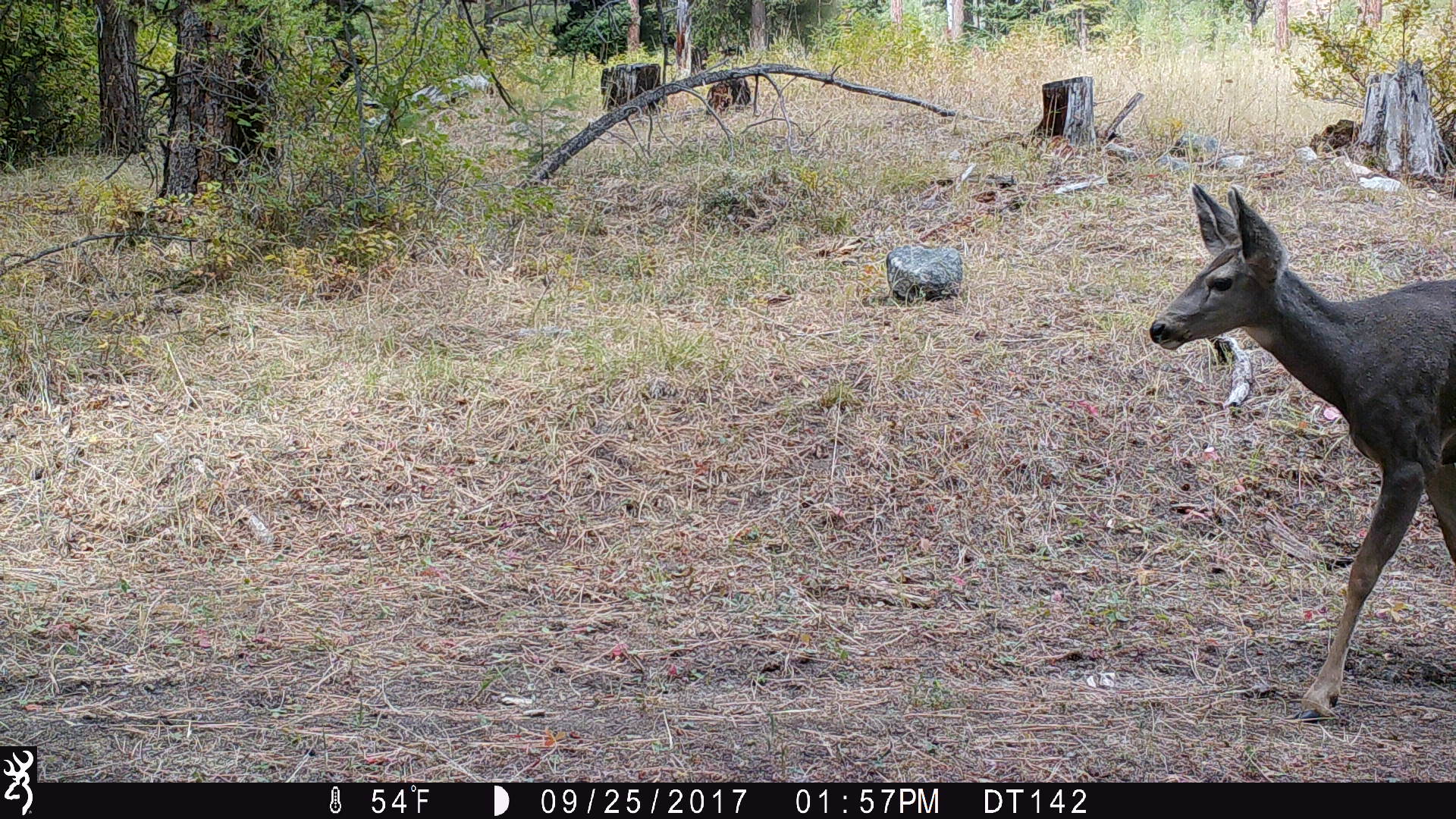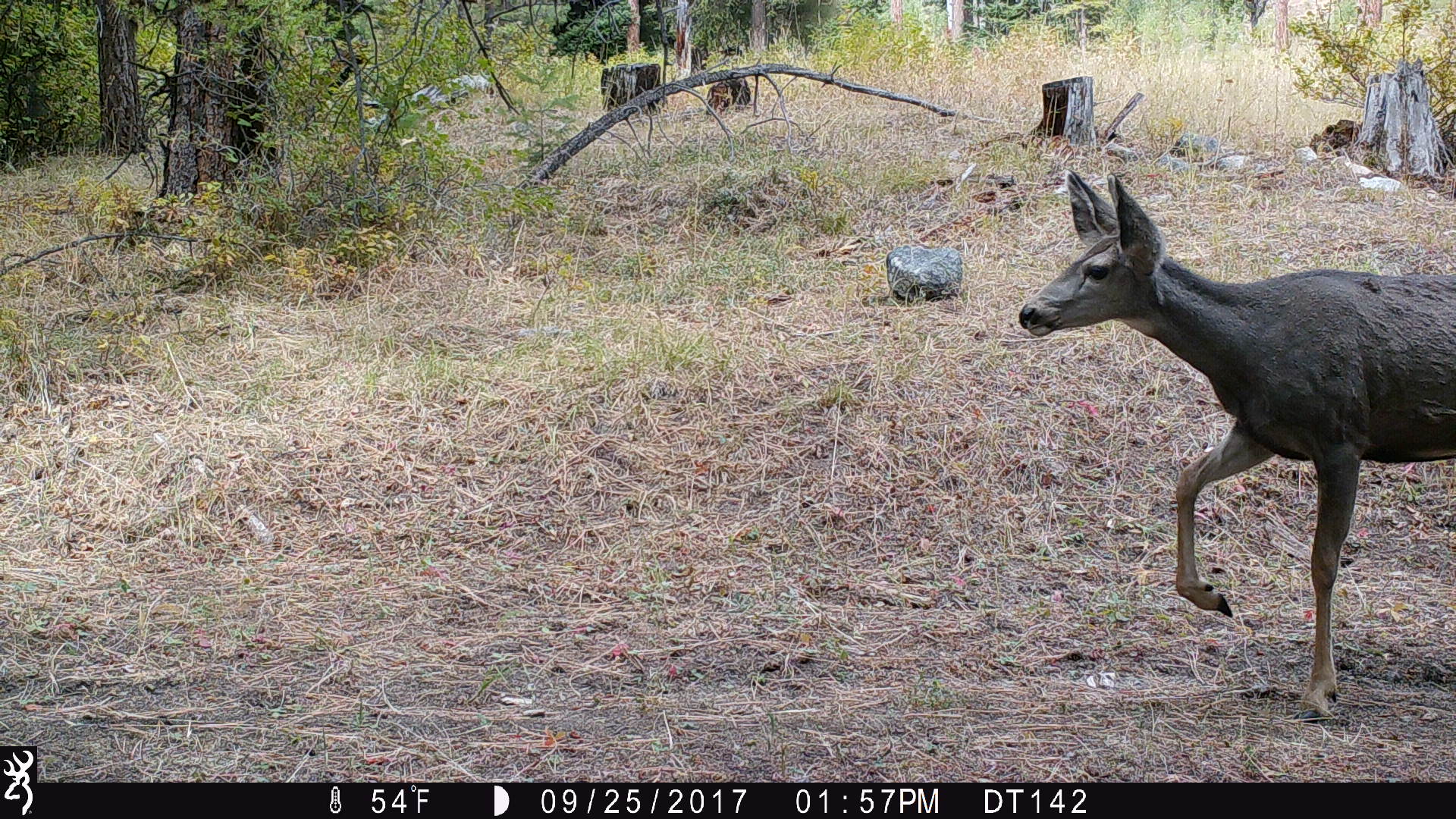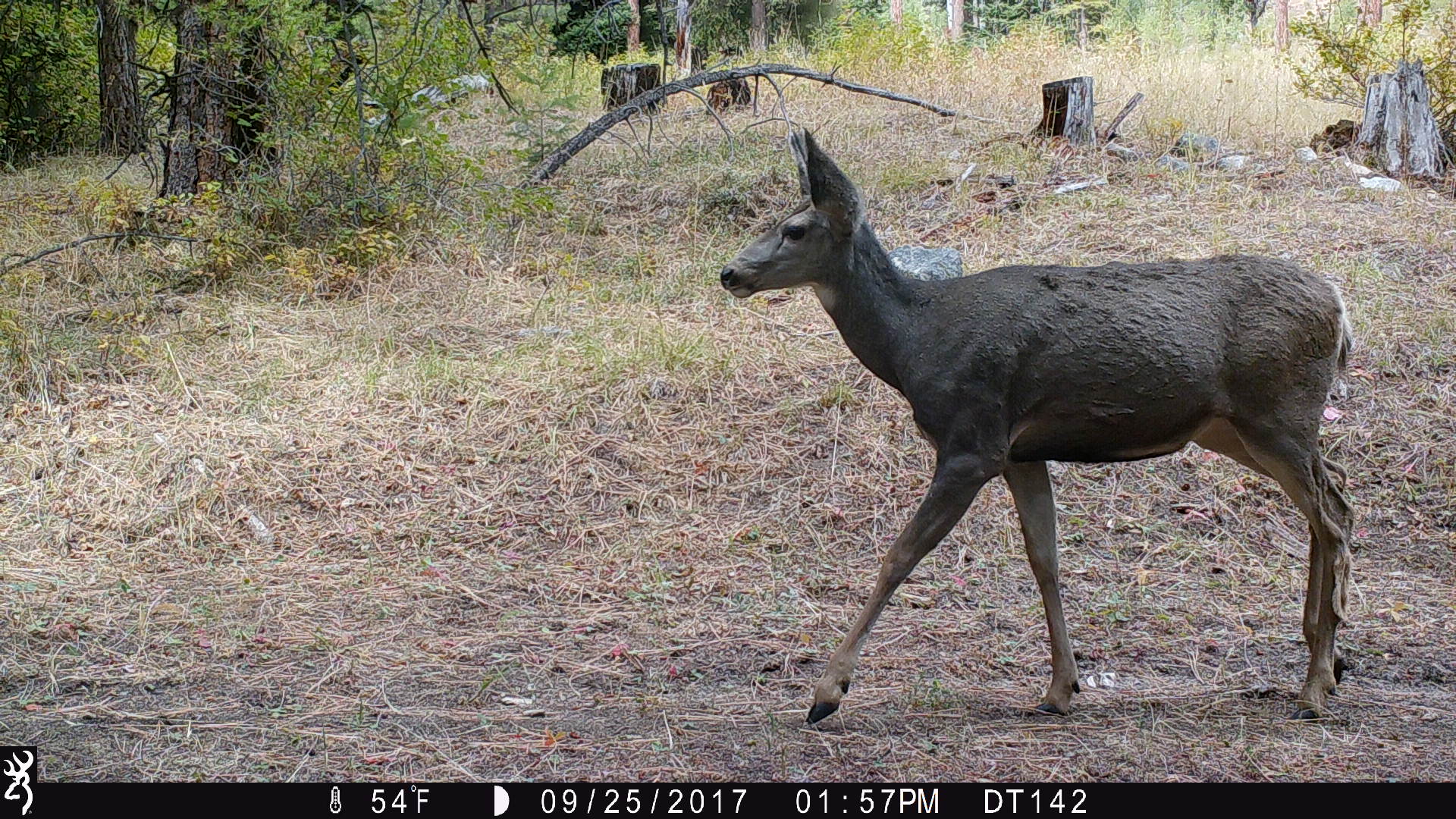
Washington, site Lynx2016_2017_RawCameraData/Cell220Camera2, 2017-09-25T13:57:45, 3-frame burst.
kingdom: Animalia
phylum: Chordata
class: Mammalia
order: Artiodactyla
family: Cervidae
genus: Odocoileus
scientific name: Odocoileus hemionus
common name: mule deer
Odocoileus hemionus (mule deer). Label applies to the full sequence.